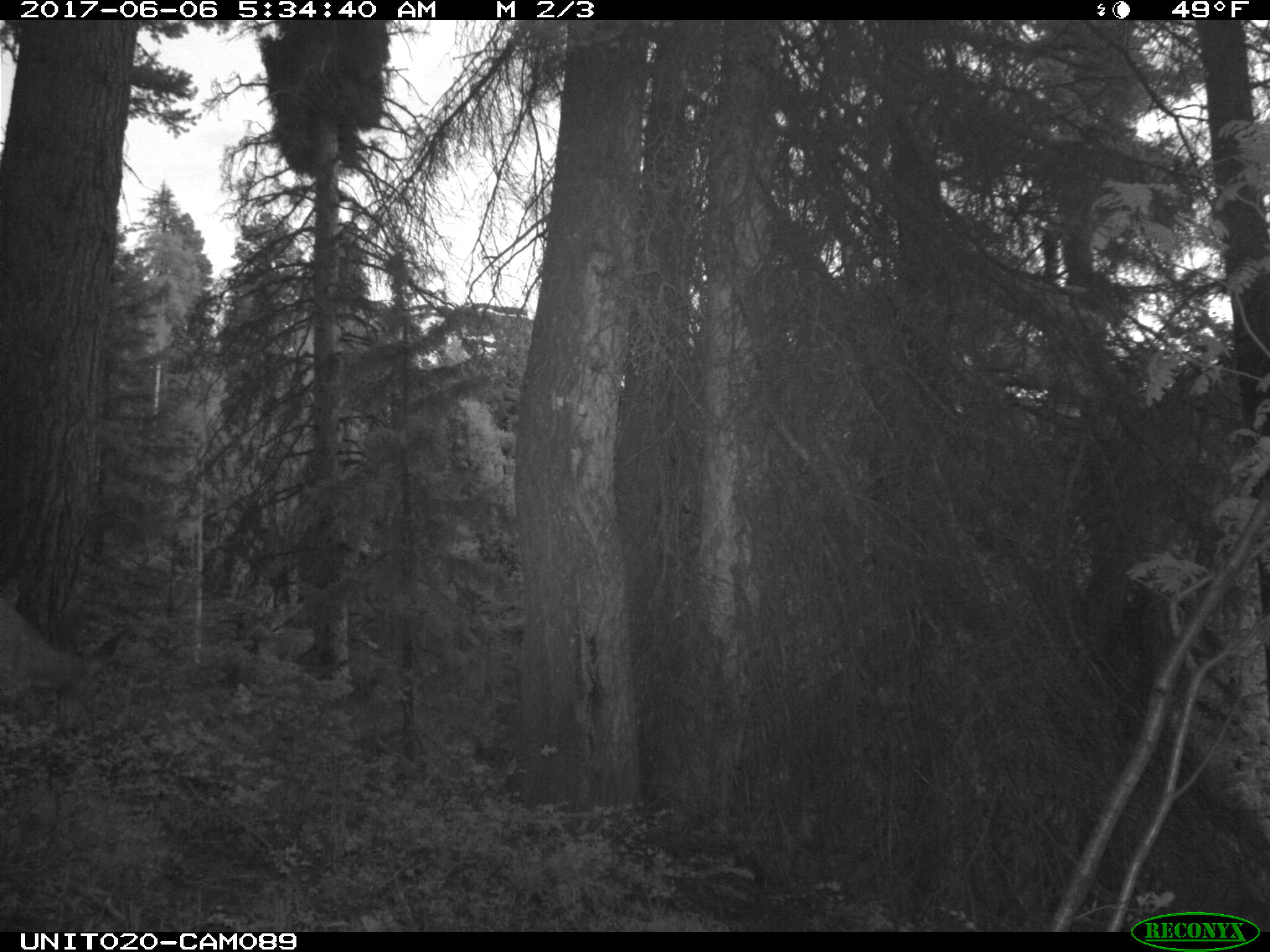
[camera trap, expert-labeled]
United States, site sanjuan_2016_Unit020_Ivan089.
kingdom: Animalia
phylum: Chordata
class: Mammalia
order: Artiodactyla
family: Cervidae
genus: Odocoileus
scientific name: Odocoileus hemionus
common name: mule deer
Odocoileus hemionus (mule deer).